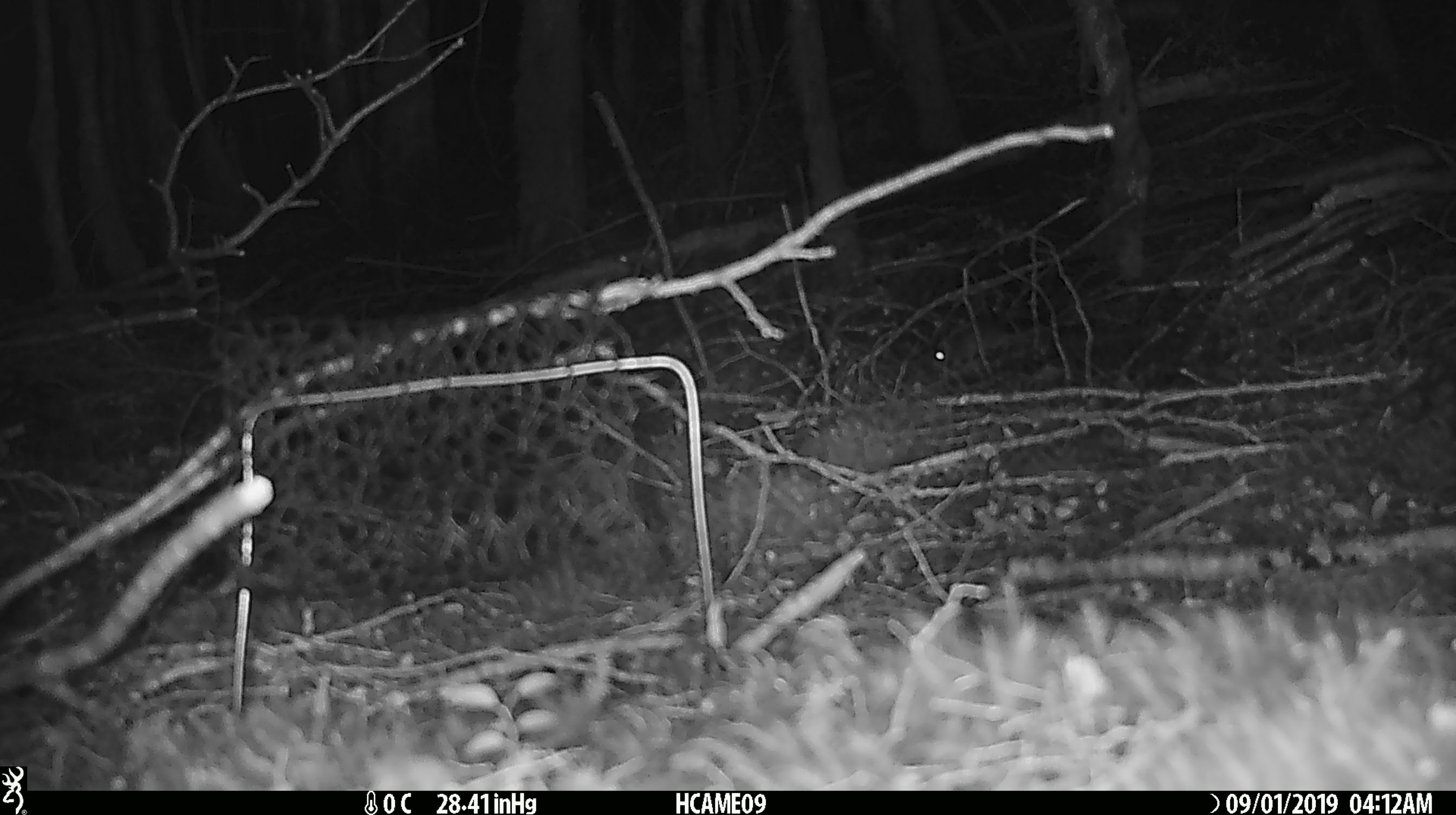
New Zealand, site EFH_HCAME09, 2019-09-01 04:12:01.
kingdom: Animalia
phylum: Chordata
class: Mammalia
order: Rodentia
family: Muridae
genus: Mus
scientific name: Mus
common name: mouse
Mouse (Mus).